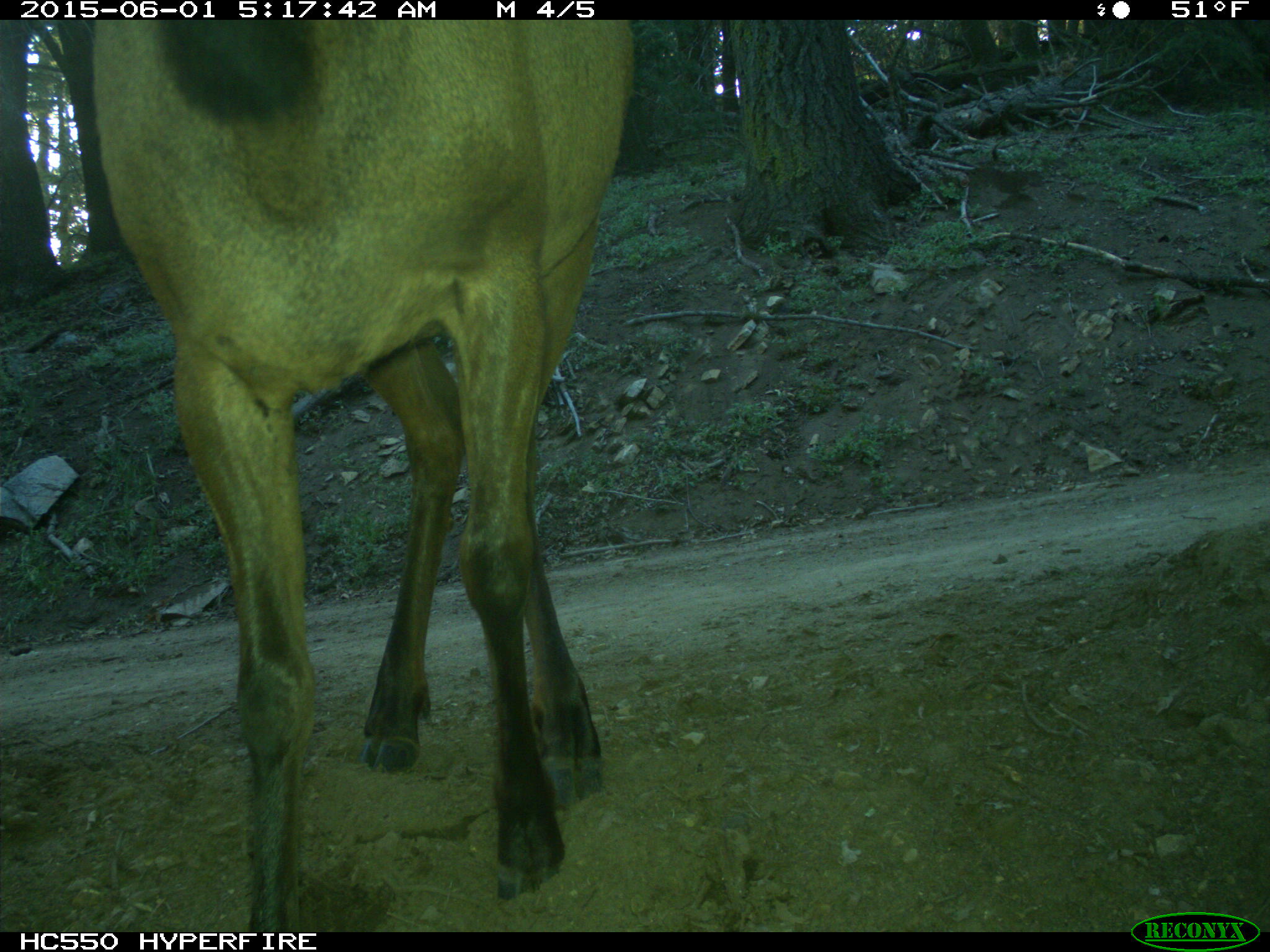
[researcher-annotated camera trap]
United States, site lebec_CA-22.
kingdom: Animalia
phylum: Chordata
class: Mammalia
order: Artiodactyla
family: Cervidae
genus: Cervus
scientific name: Cervus canadensis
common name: elk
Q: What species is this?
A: Cervus canadensis (elk).